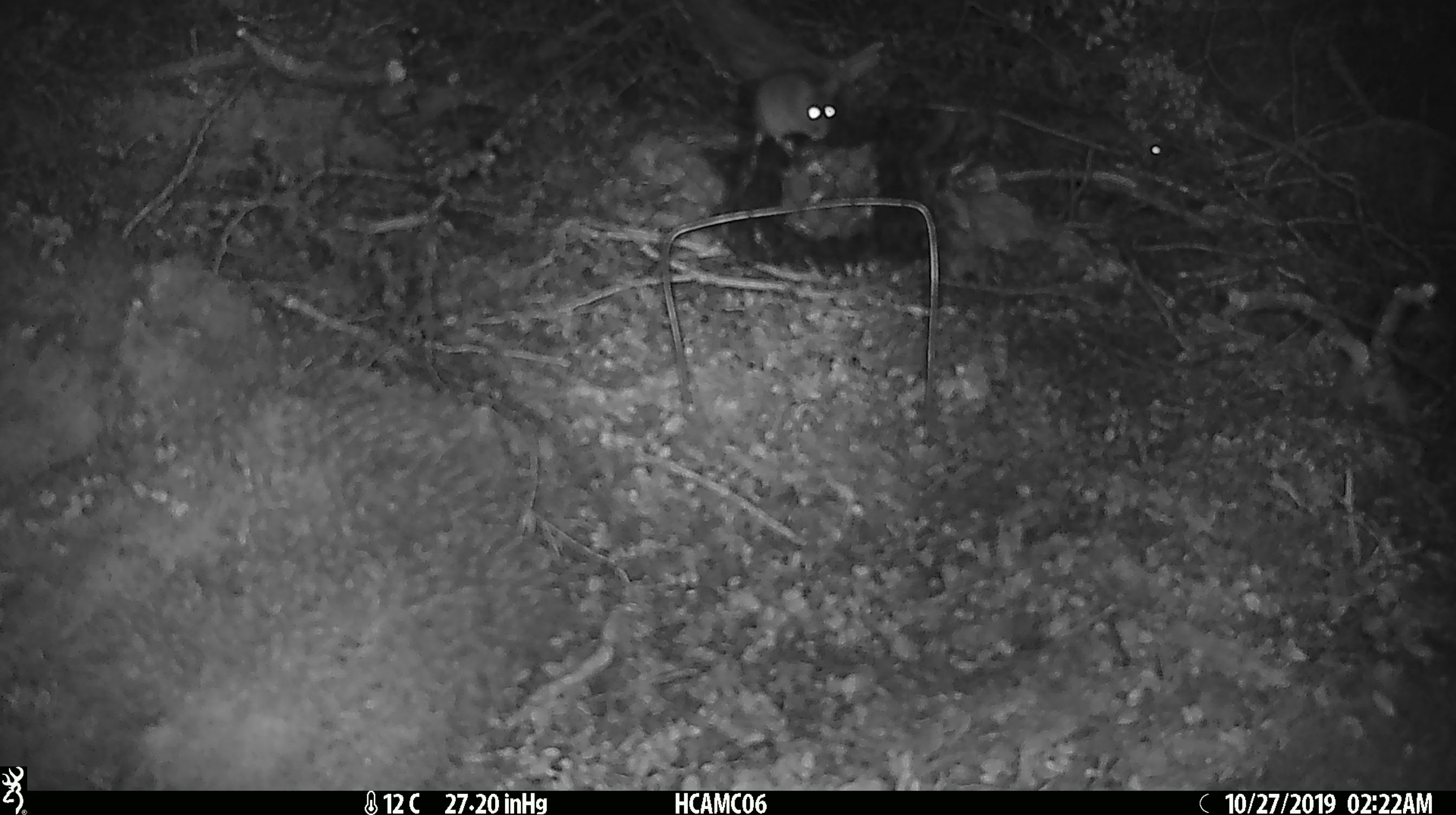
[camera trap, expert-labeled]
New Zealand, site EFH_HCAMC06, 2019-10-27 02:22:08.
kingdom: Animalia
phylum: Chordata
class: Mammalia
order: Rodentia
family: Muridae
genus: Mus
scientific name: Mus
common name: mouse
Mouse (Mus).